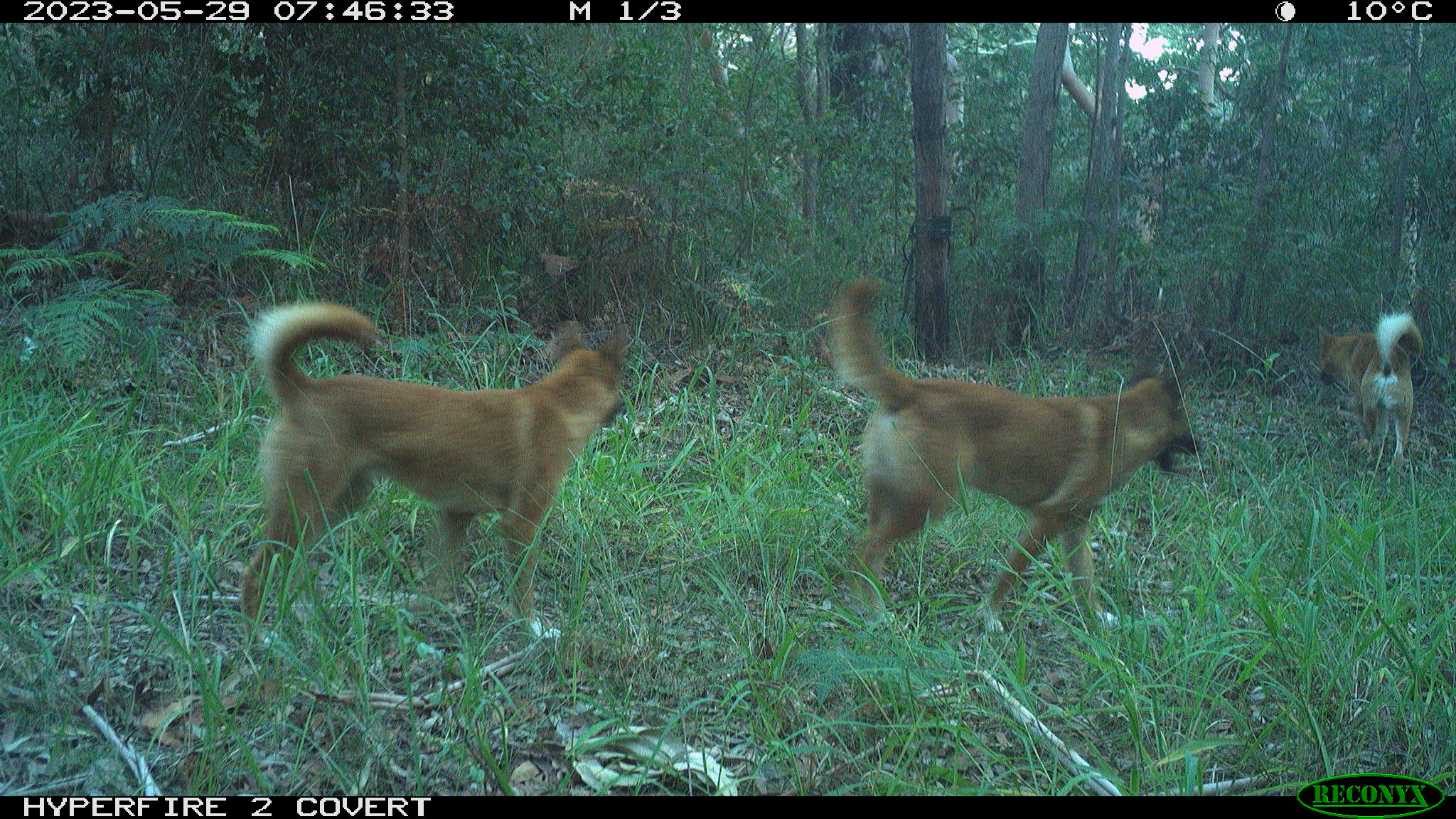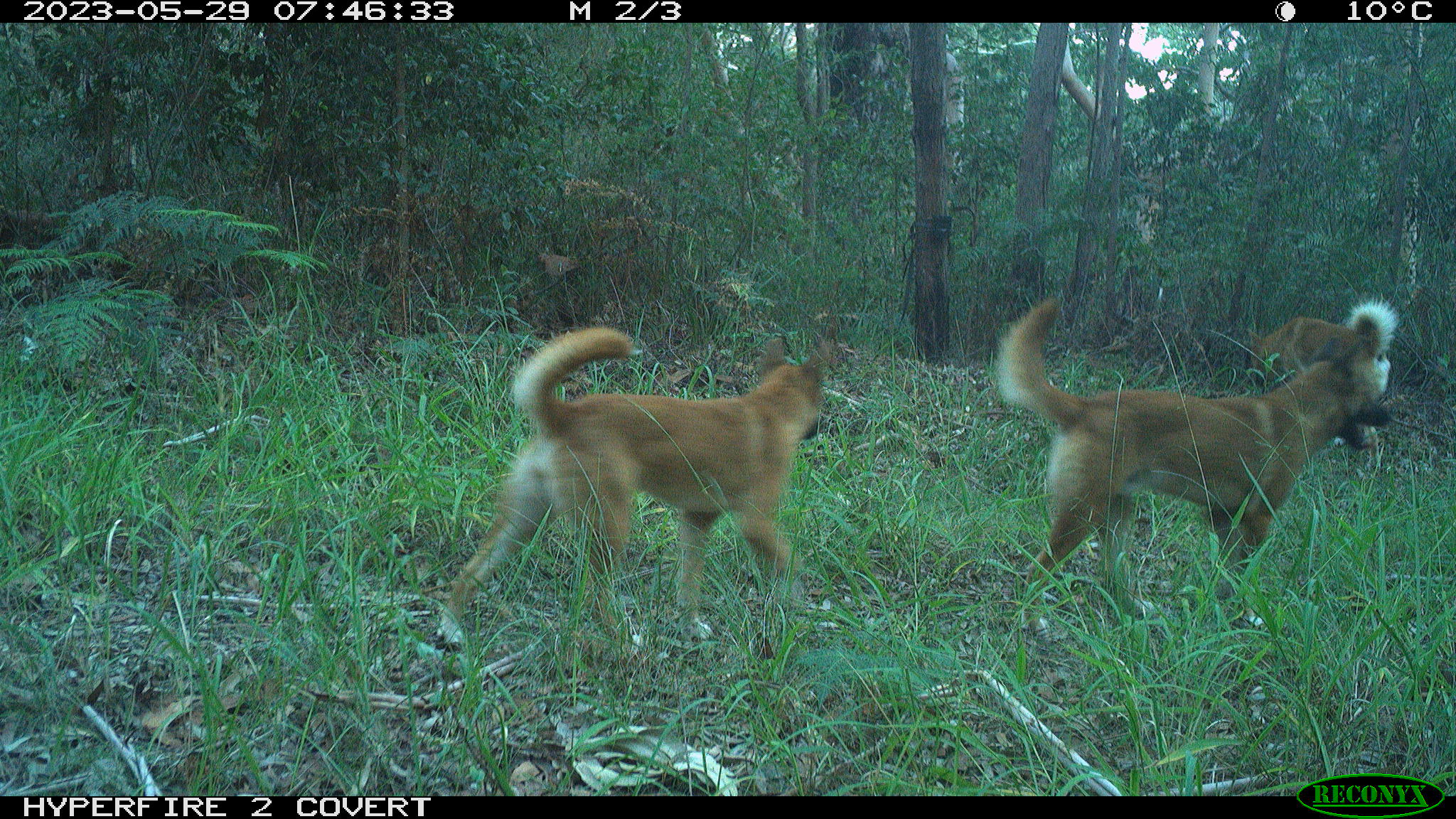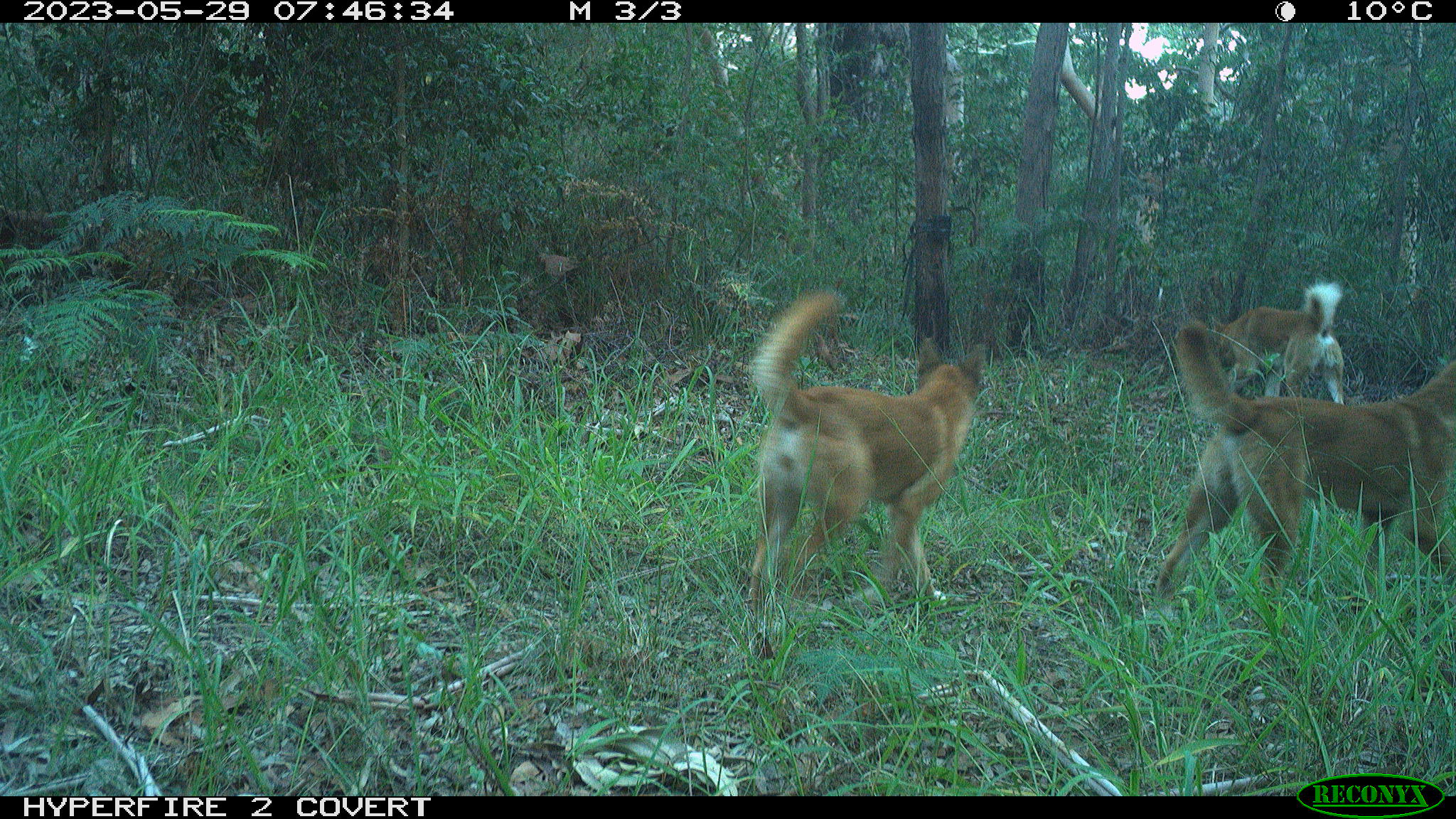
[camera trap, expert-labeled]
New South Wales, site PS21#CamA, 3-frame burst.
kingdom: Animalia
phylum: Chordata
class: Mammalia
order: Carnivora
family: Canidae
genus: Canis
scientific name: Canis familiaris dingo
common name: dingo